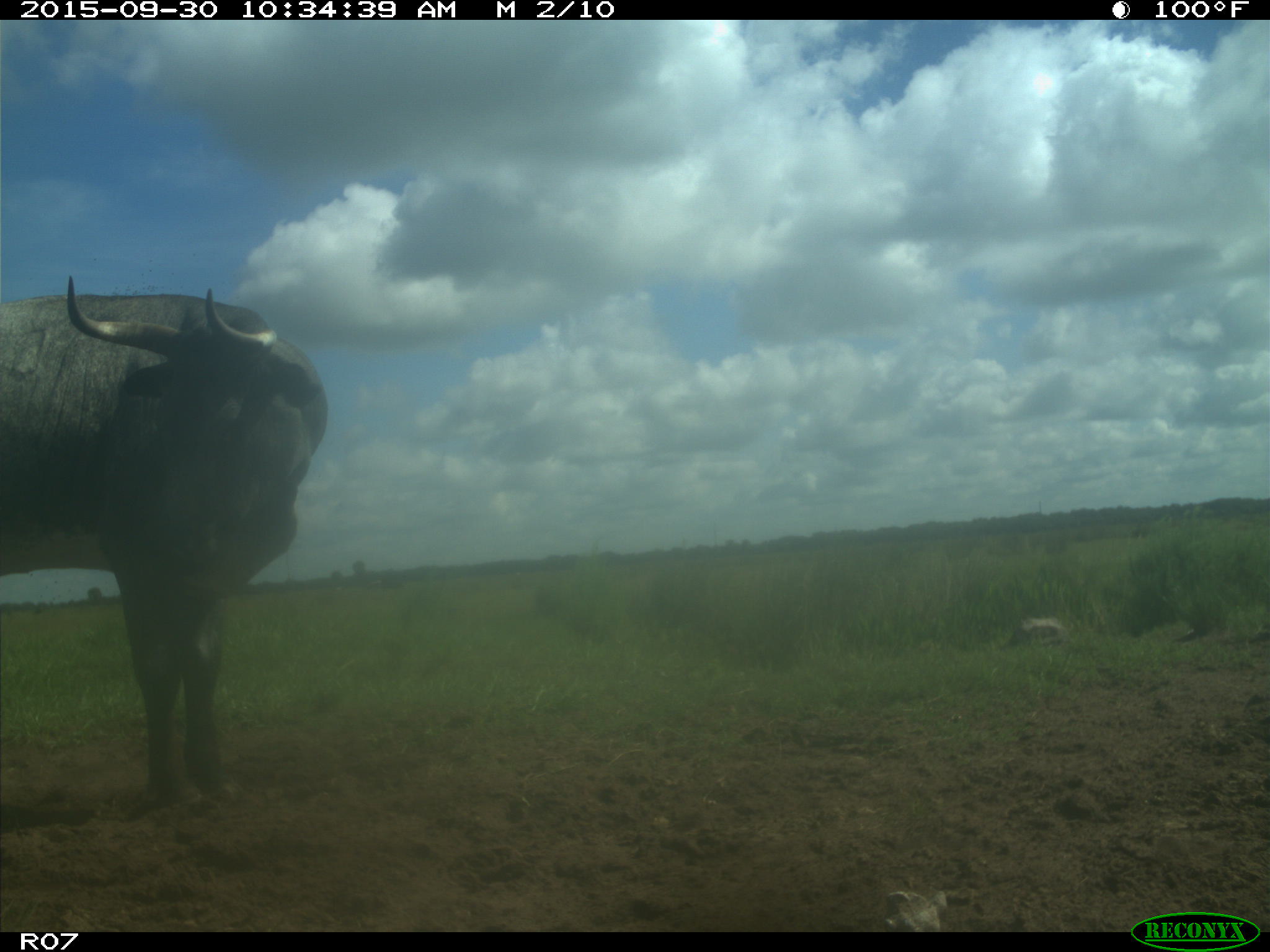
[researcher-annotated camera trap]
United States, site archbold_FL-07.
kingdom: Animalia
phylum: Chordata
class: Mammalia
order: Artiodactyla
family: Bovidae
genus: Bos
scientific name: Bos taurus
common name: domestic cow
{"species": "Bos taurus (domestic cow)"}